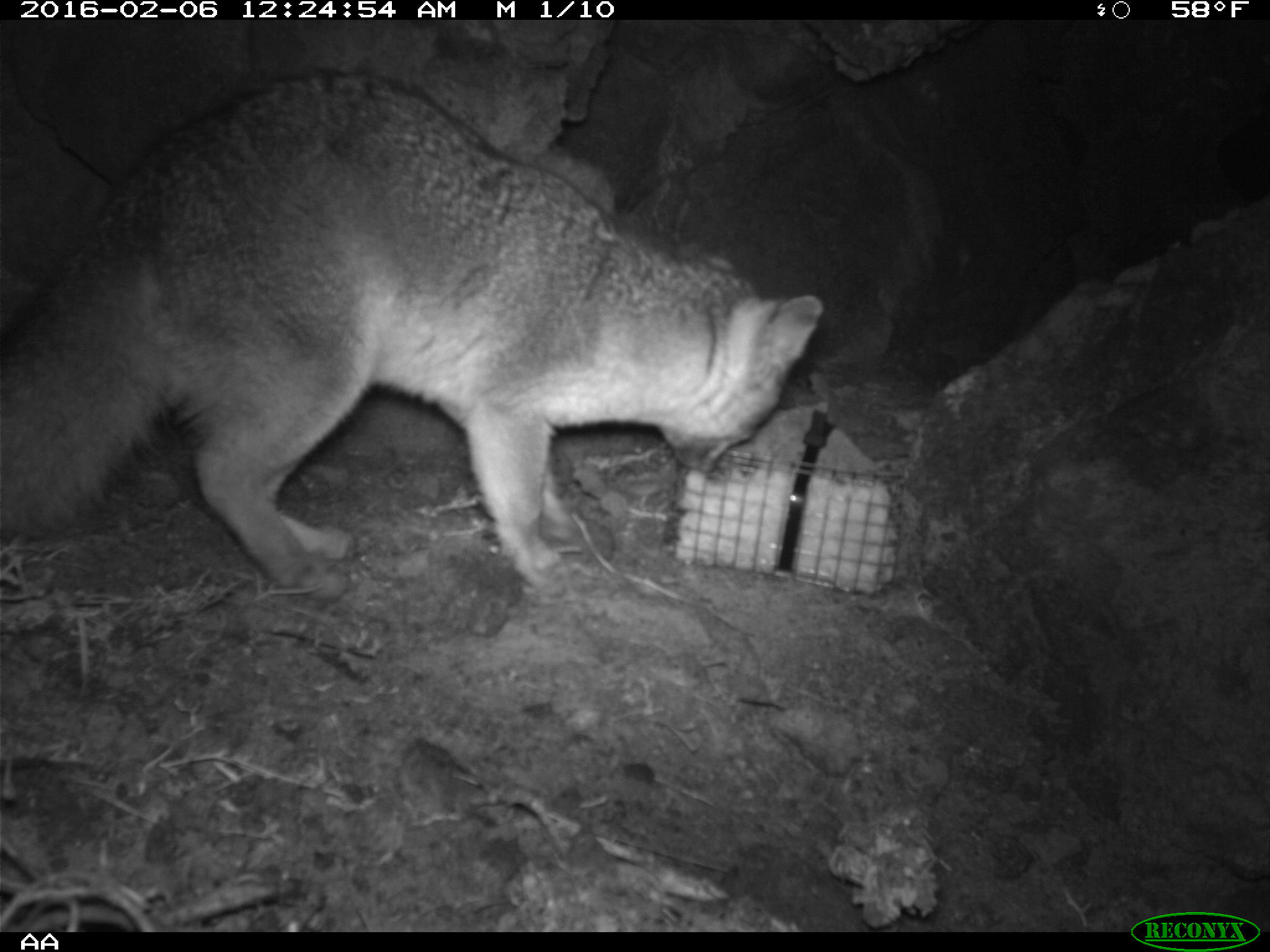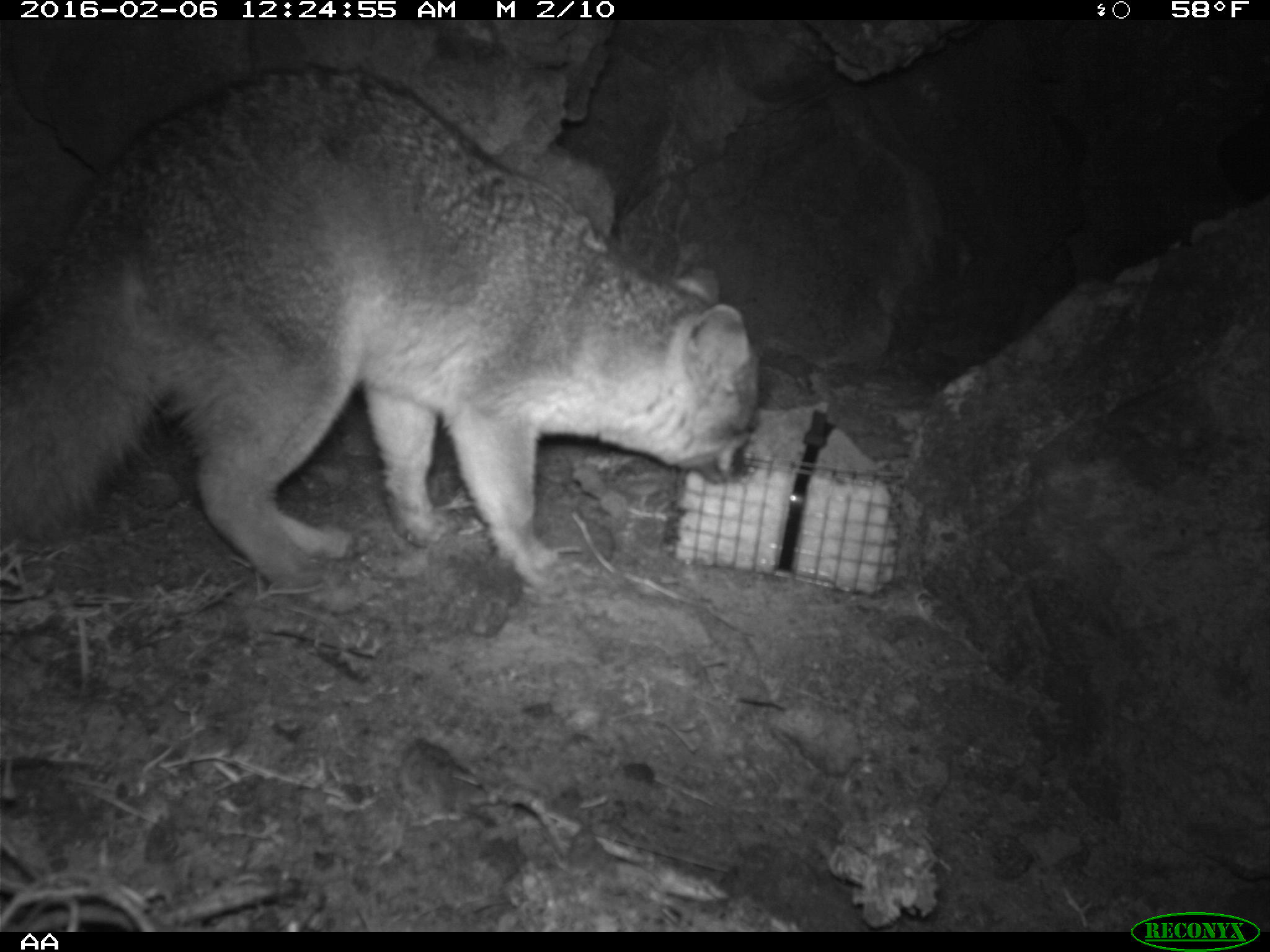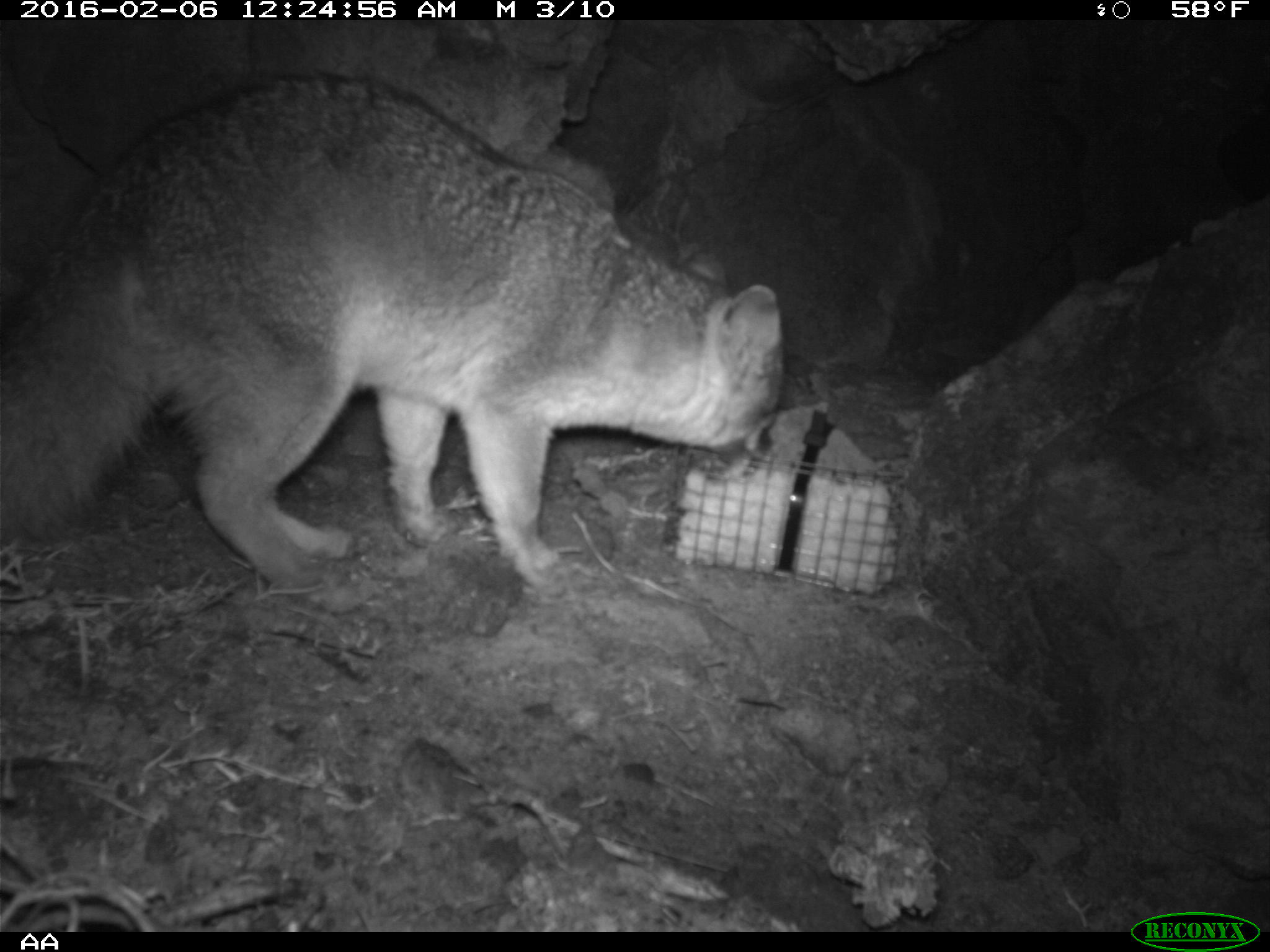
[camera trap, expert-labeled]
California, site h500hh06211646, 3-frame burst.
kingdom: Animalia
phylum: Chordata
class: Mammalia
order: Carnivora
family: Canidae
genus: Urocyon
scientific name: Urocyon littoralis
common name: island fox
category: fox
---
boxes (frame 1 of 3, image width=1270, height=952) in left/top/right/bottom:
fox: 0/70/823/599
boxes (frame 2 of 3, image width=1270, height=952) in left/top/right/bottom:
fox: 0/63/762/599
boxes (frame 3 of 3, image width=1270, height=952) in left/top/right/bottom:
fox: 0/71/784/611